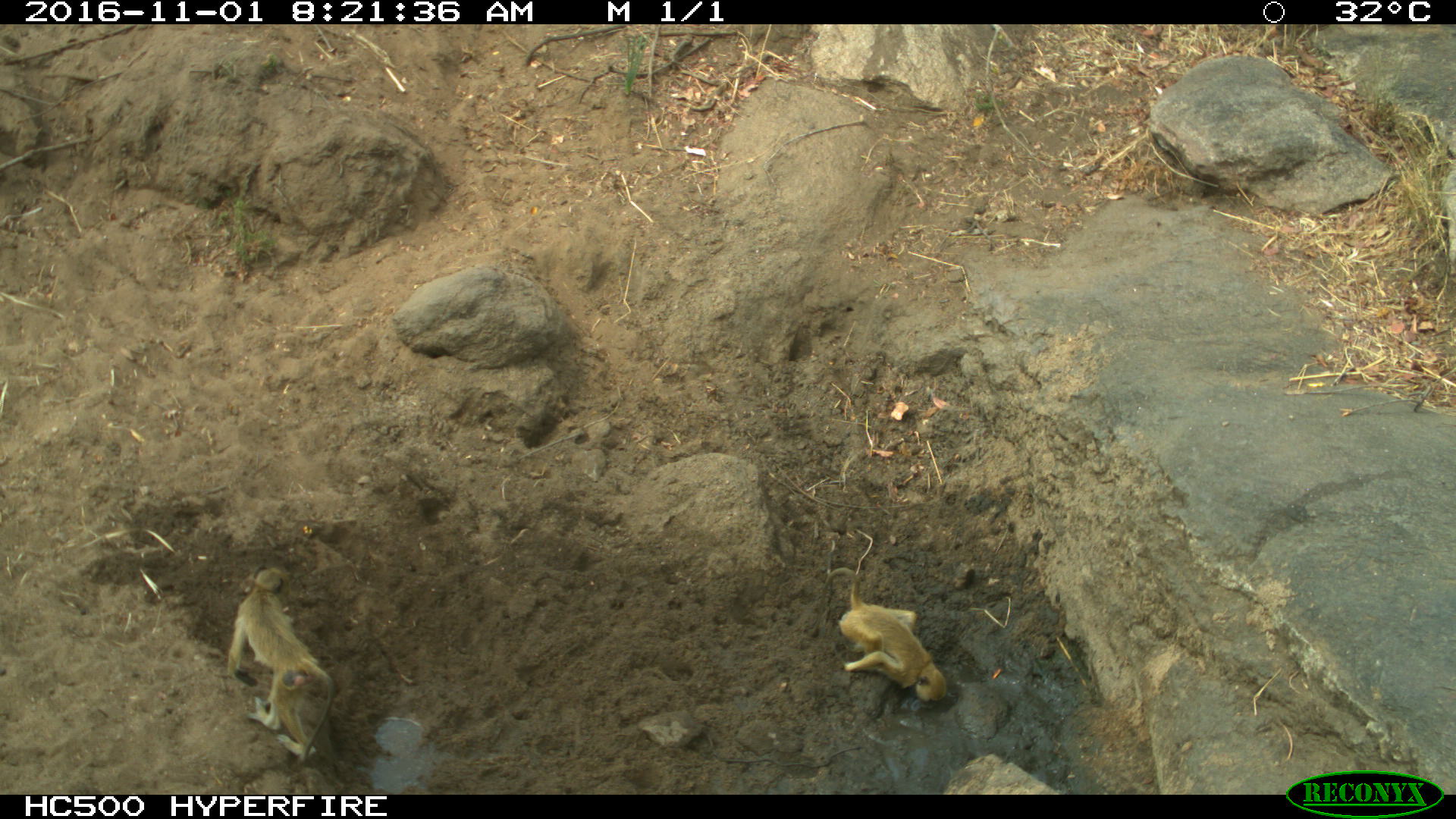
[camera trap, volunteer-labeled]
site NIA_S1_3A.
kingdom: Animalia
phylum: Chordata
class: Mammalia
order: Primates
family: Cercopithecidae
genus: Papio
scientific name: Papio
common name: baboon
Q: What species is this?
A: Baboon (Papio).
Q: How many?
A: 2.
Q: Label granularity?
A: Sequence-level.